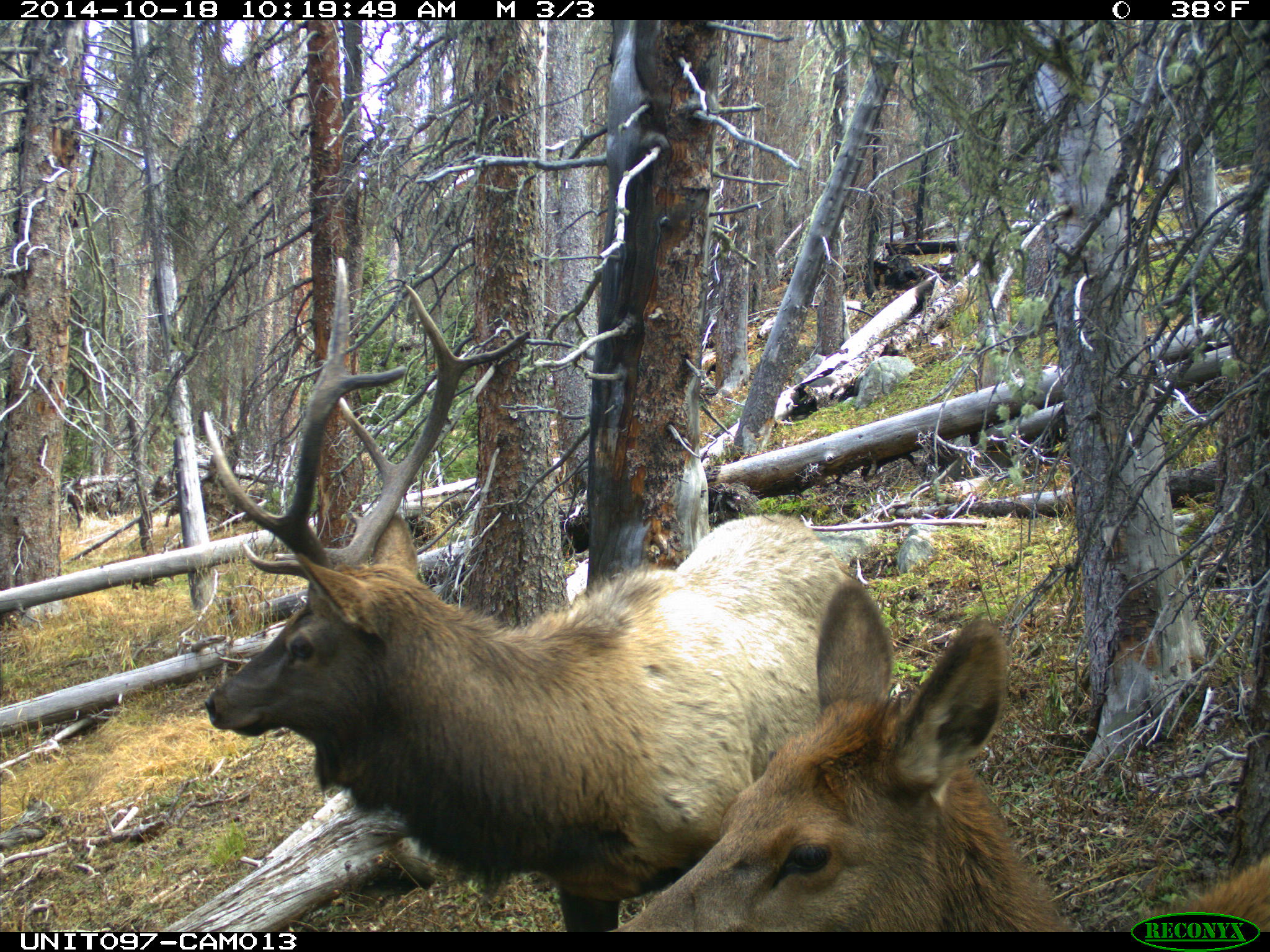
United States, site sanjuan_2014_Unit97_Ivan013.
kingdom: Animalia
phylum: Chordata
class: Mammalia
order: Artiodactyla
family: Cervidae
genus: Cervus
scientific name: Cervus elaphus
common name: red deer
Cervus elaphus (red deer).